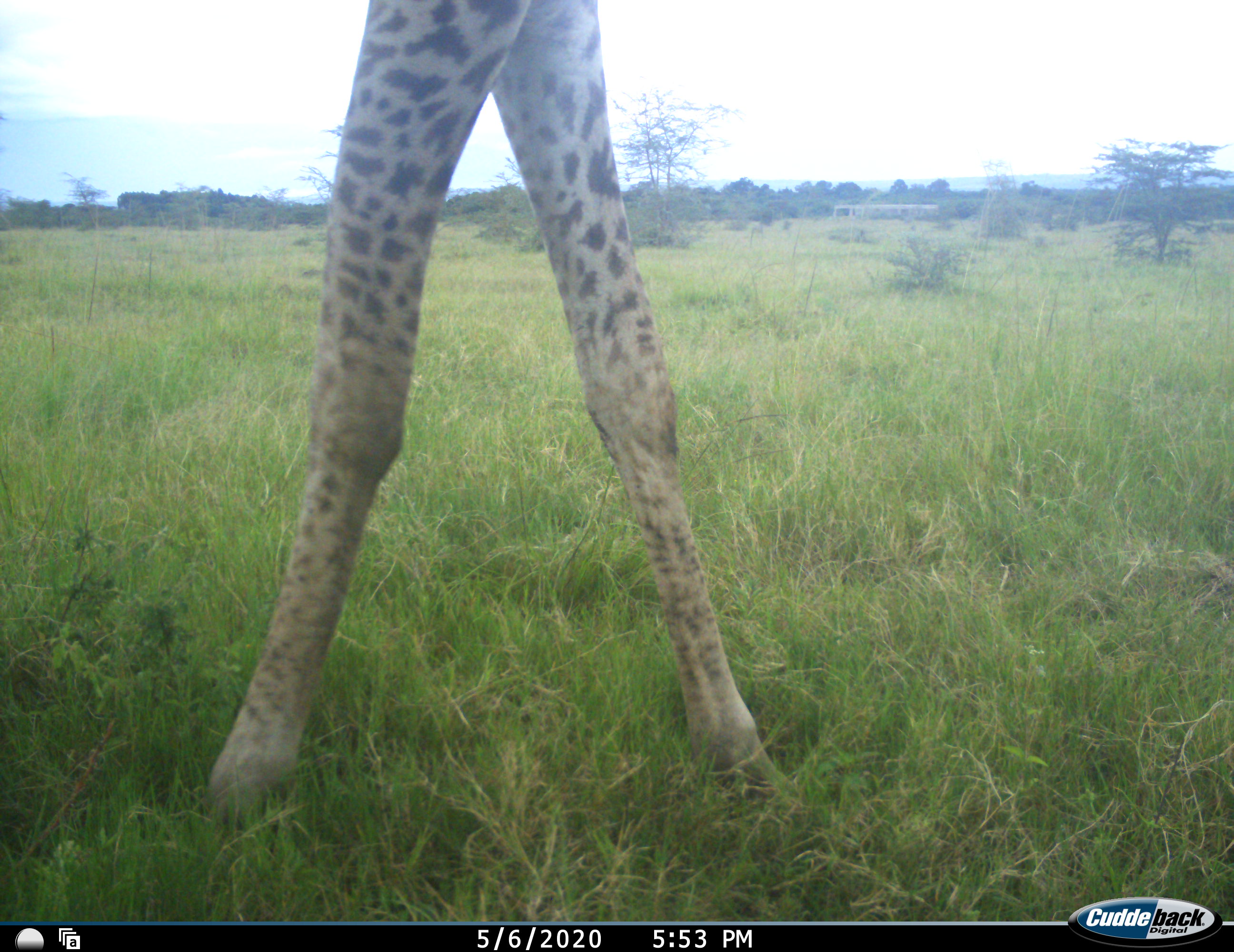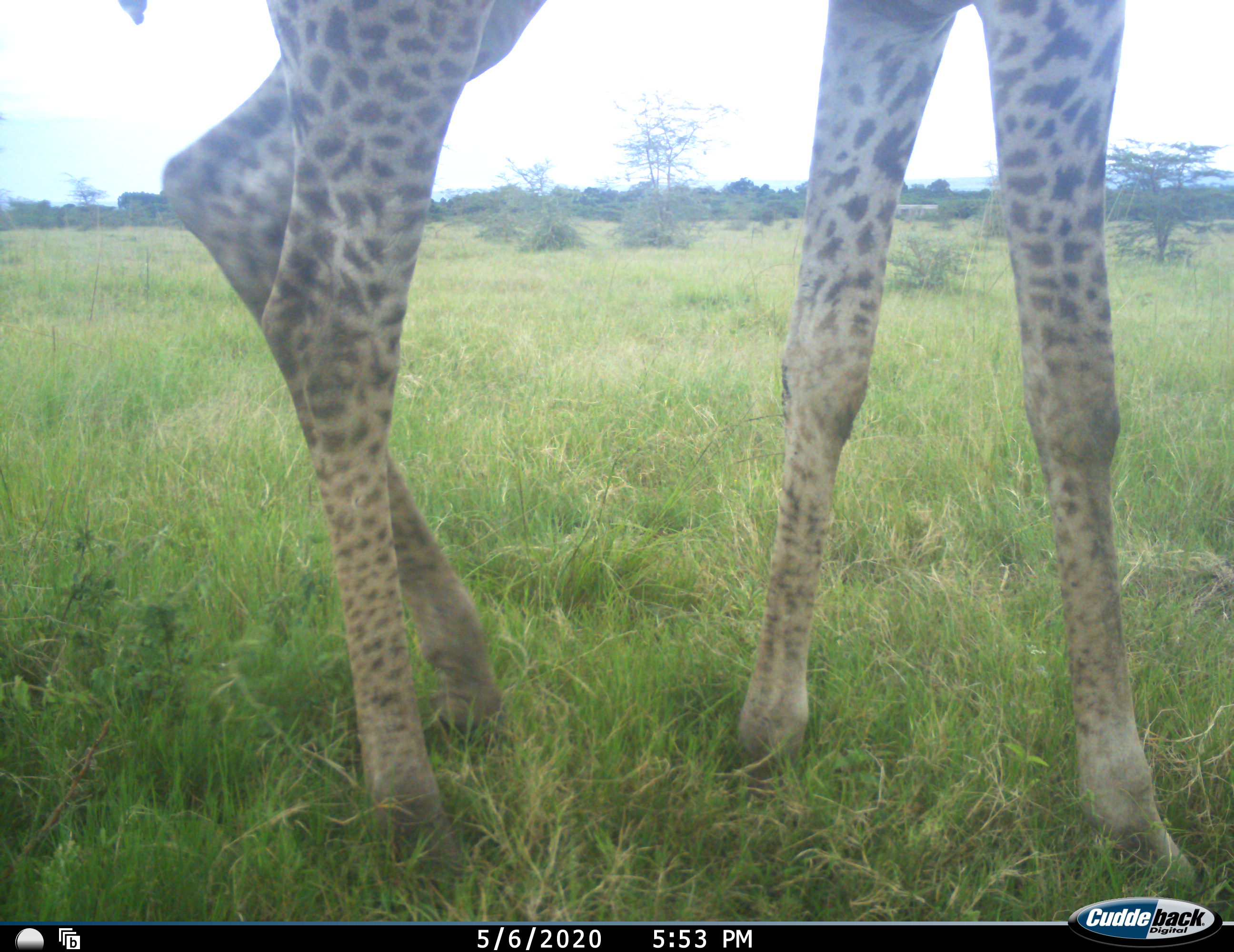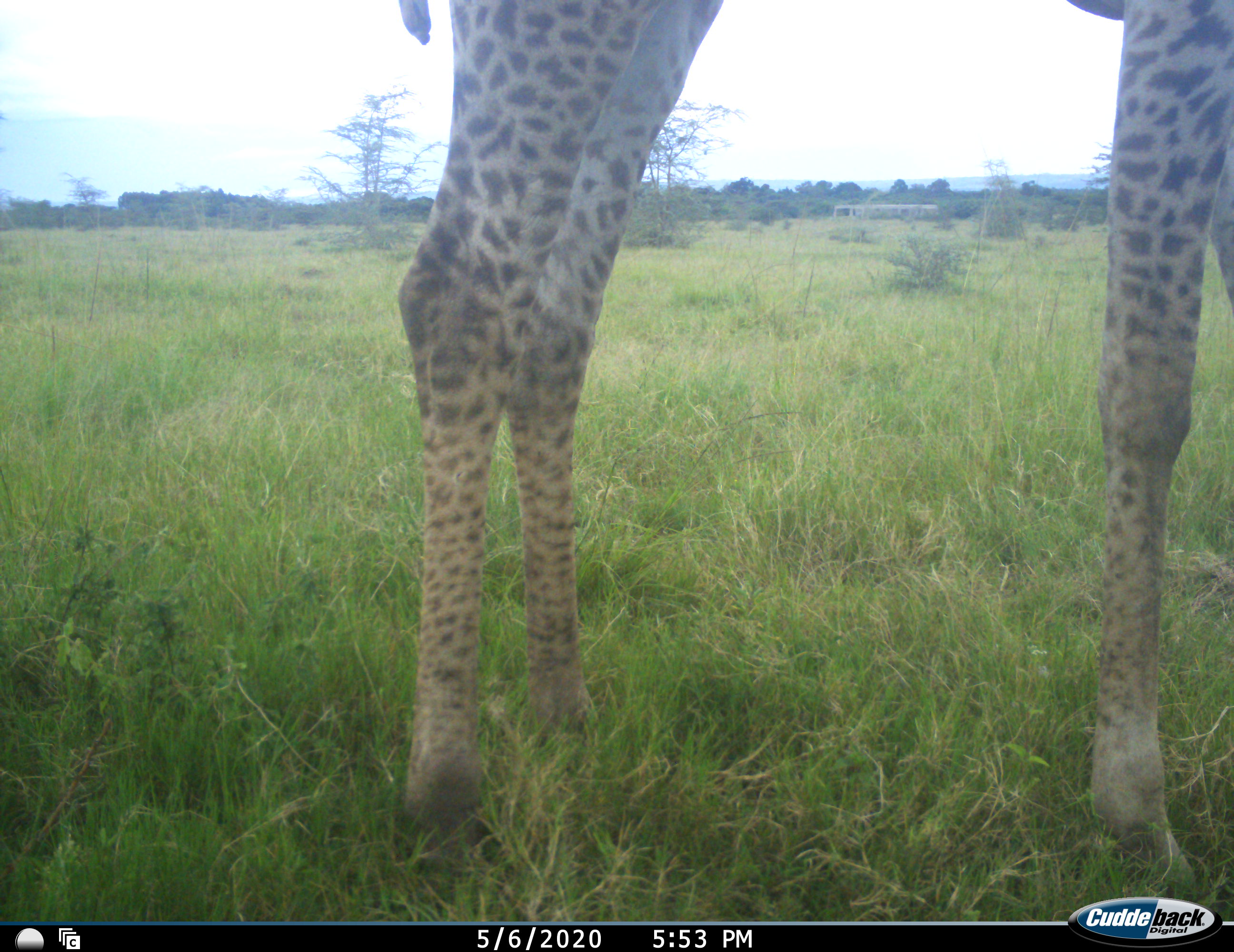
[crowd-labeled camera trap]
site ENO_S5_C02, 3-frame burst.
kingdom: Animalia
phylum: Chordata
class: Mammalia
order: Artiodactyla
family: Giraffidae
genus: Giraffa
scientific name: Giraffa camelopardalis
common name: giraffe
Giraffe (Giraffa camelopardalis), count 1. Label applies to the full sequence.